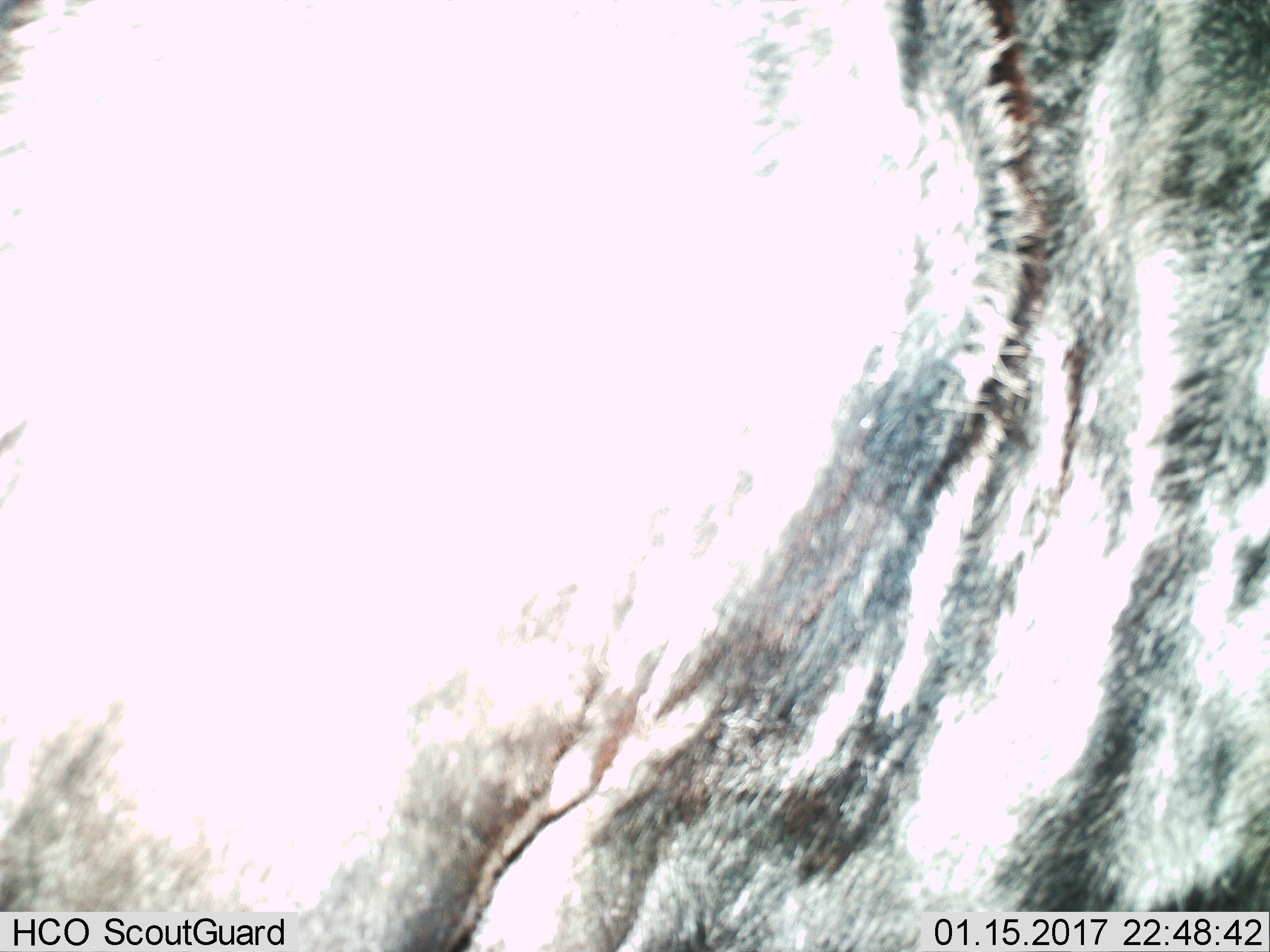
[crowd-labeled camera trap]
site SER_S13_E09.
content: unidentified animal